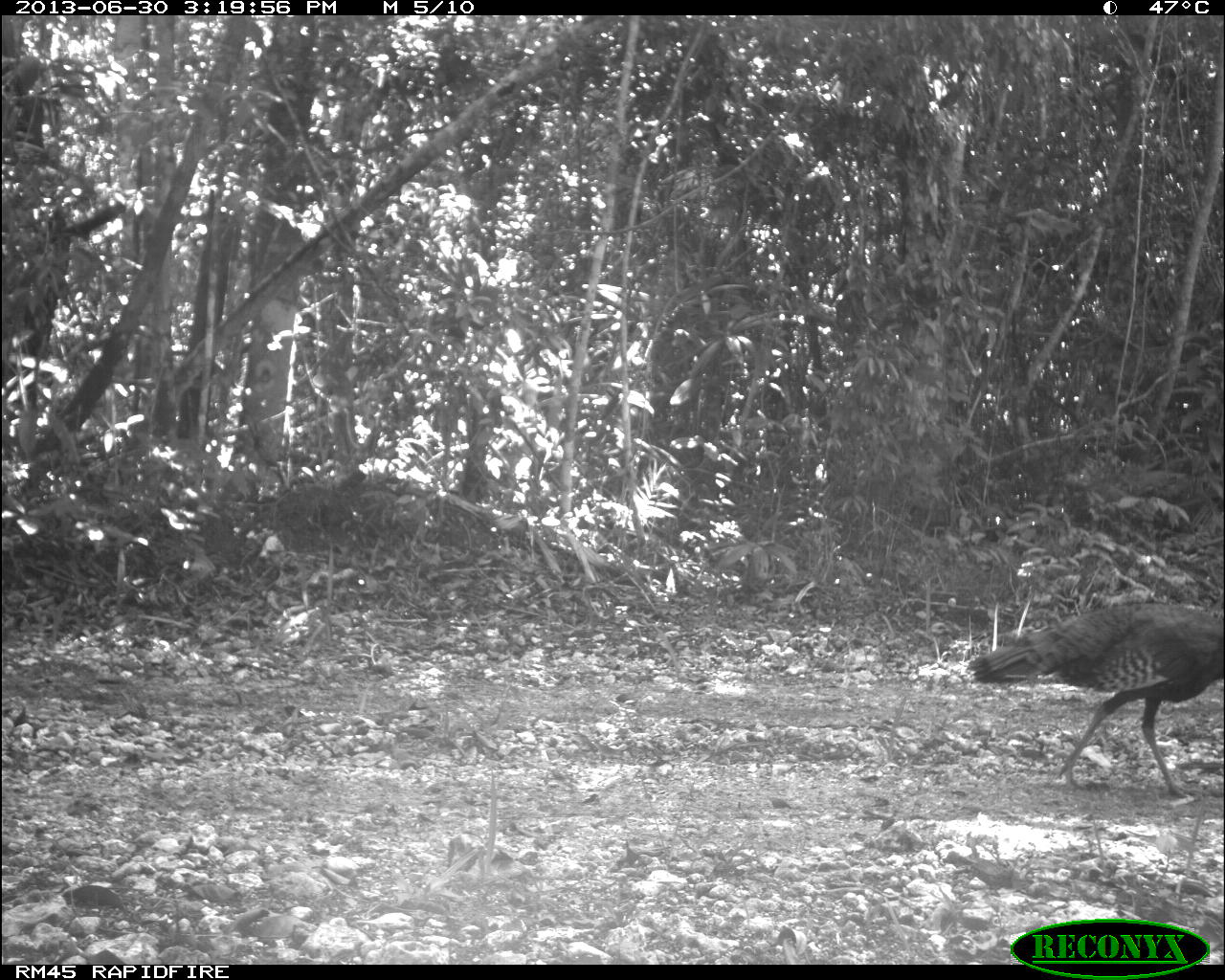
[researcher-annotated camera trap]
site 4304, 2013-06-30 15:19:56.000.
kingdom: Animalia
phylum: Chordata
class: Aves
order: Galliformes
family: Phasianidae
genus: Meleagris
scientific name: Meleagris ocellata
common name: ocellated turkey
Meleagris ocellata (ocellated turkey), count 2.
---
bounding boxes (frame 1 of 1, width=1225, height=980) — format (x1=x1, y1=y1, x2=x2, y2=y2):
meleagris ocellata: (x1=966, y1=601, x2=1224, y2=800)